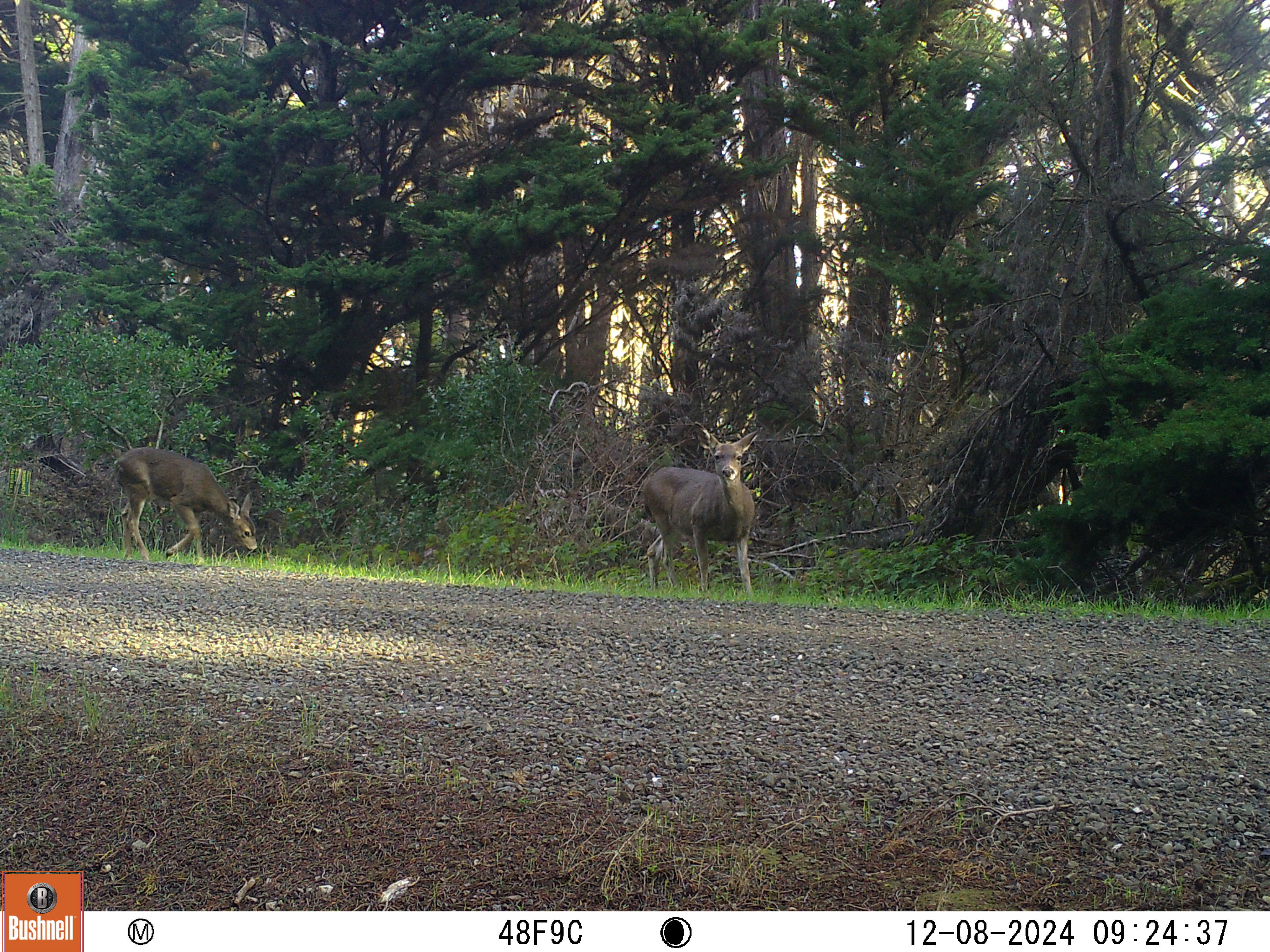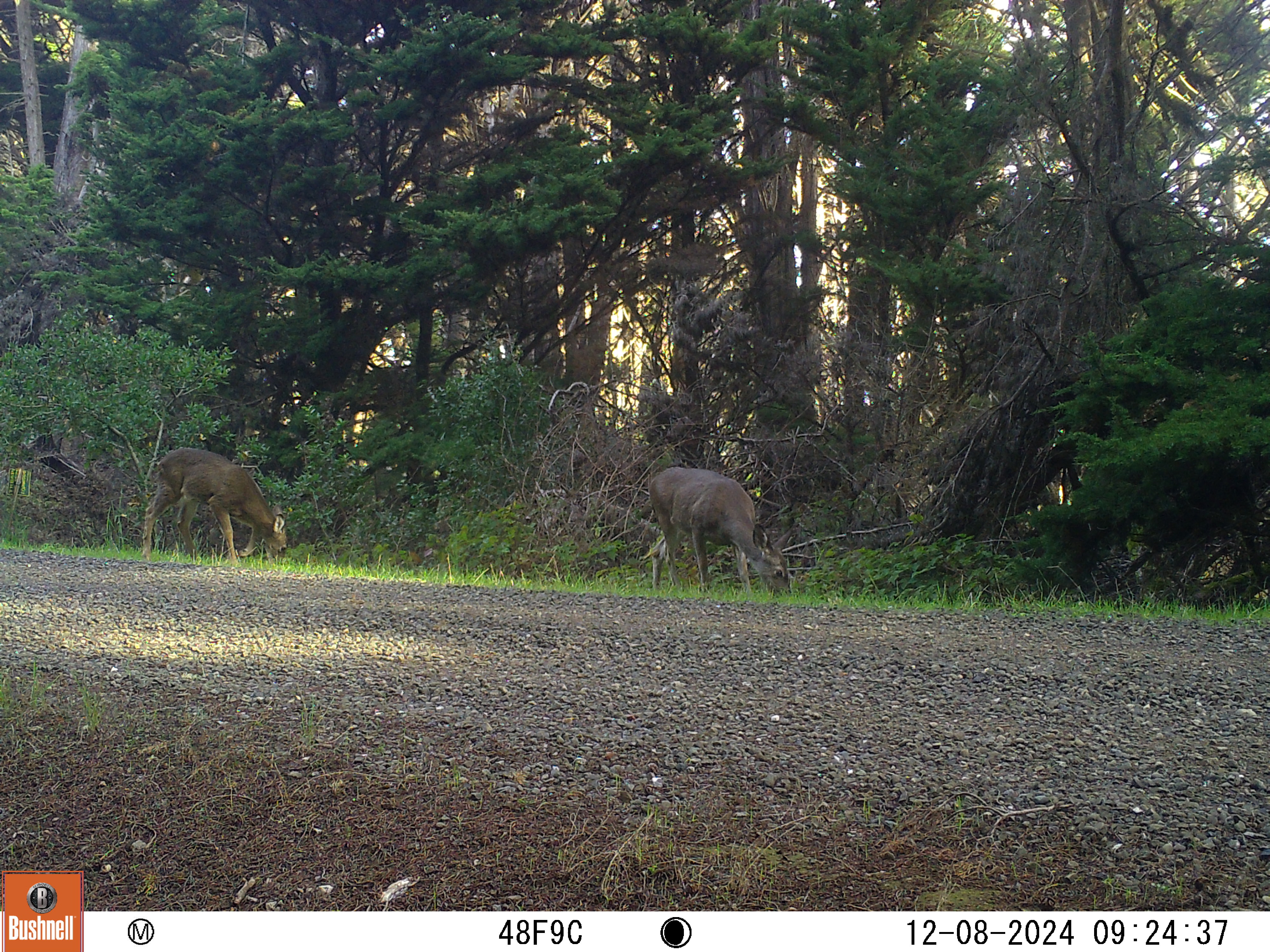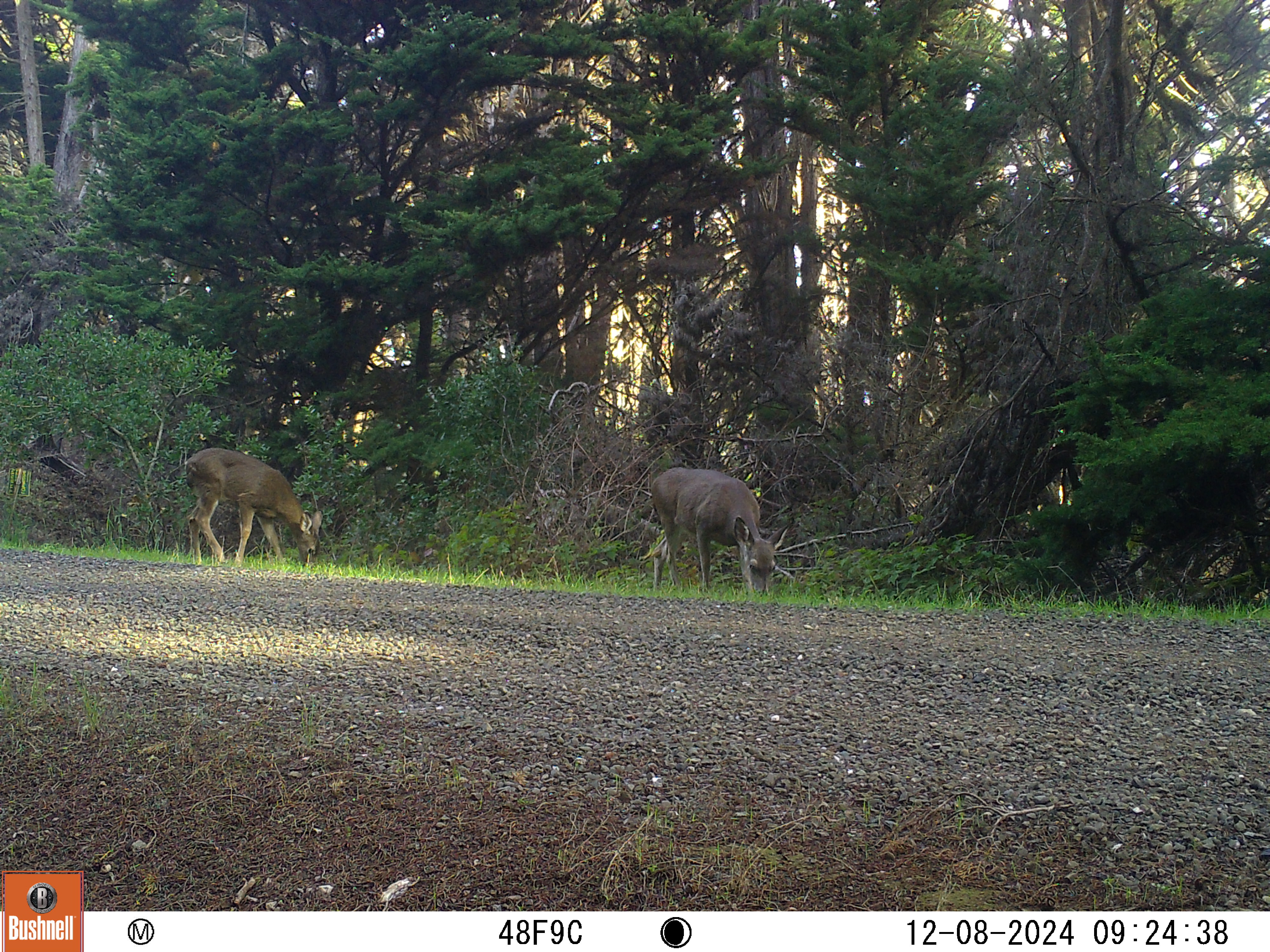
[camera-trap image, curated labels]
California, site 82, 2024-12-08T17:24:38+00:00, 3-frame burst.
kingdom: Animalia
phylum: Chordata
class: Mammalia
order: Artiodactyla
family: Cervidae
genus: Odocoileus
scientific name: Odocoileus hemionus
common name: mule deer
Mule deer (Odocoileus hemionus).